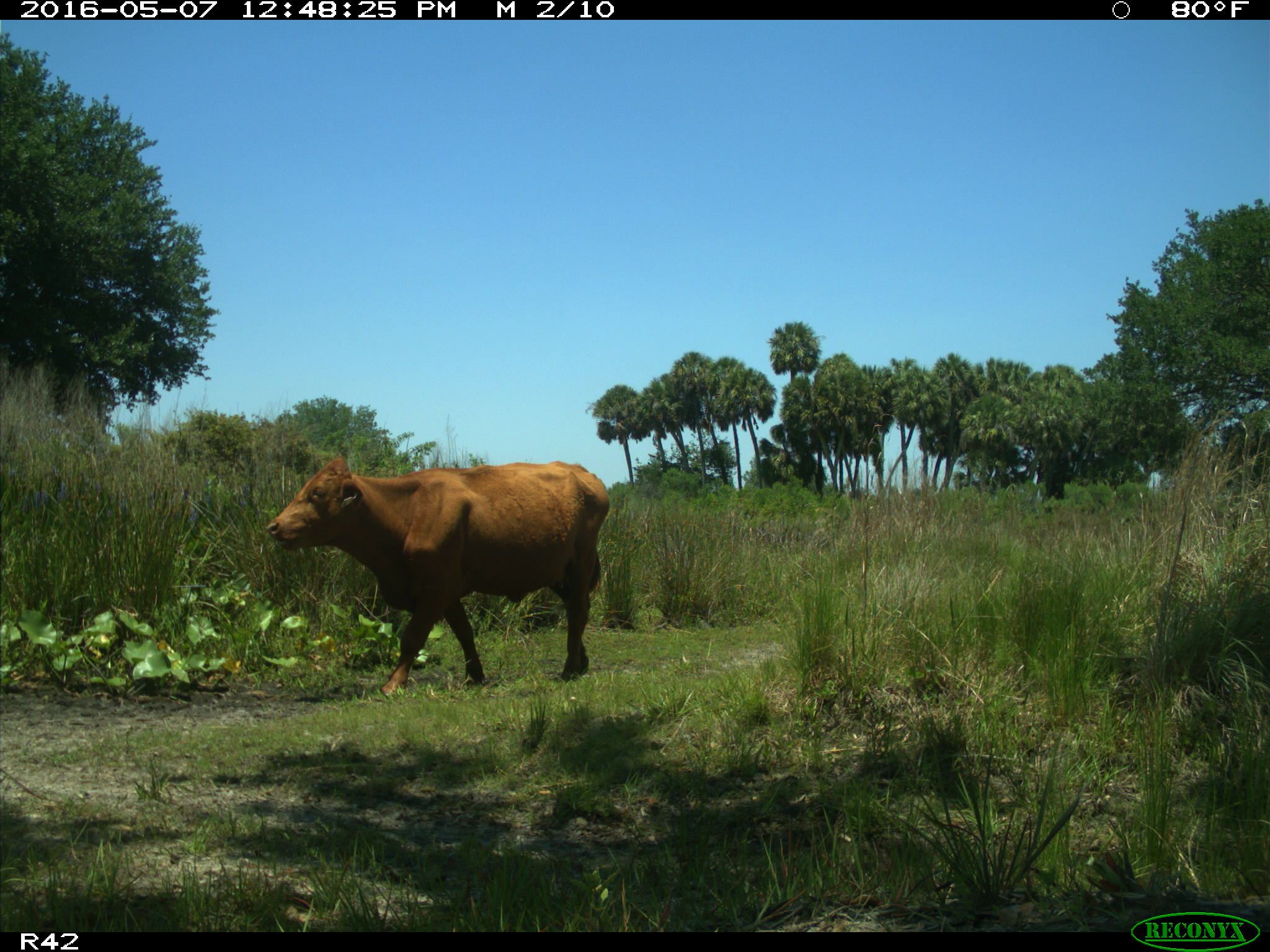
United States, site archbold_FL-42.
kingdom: Animalia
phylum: Chordata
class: Mammalia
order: Artiodactyla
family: Bovidae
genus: Bos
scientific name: Bos taurus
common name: domestic cow